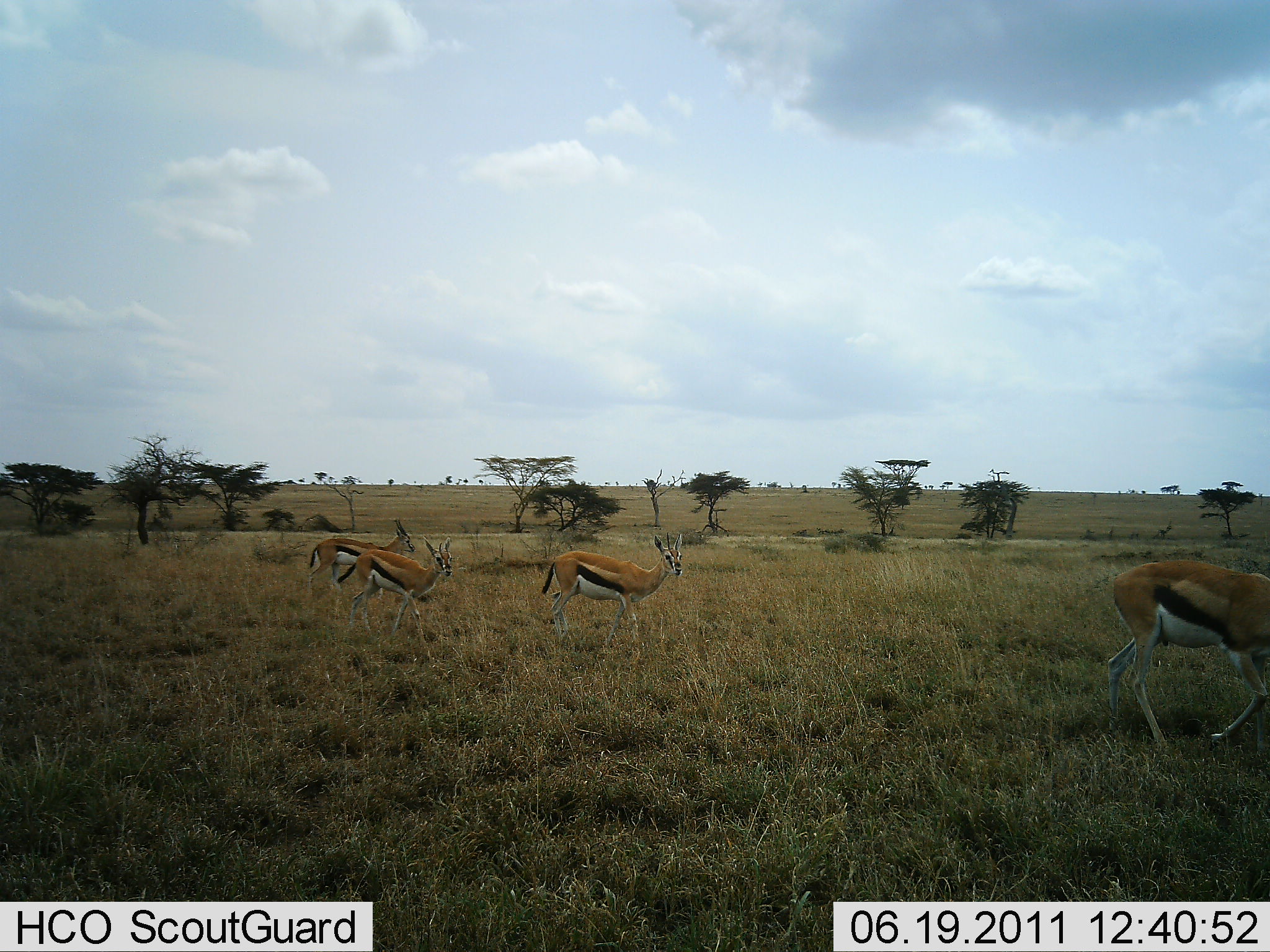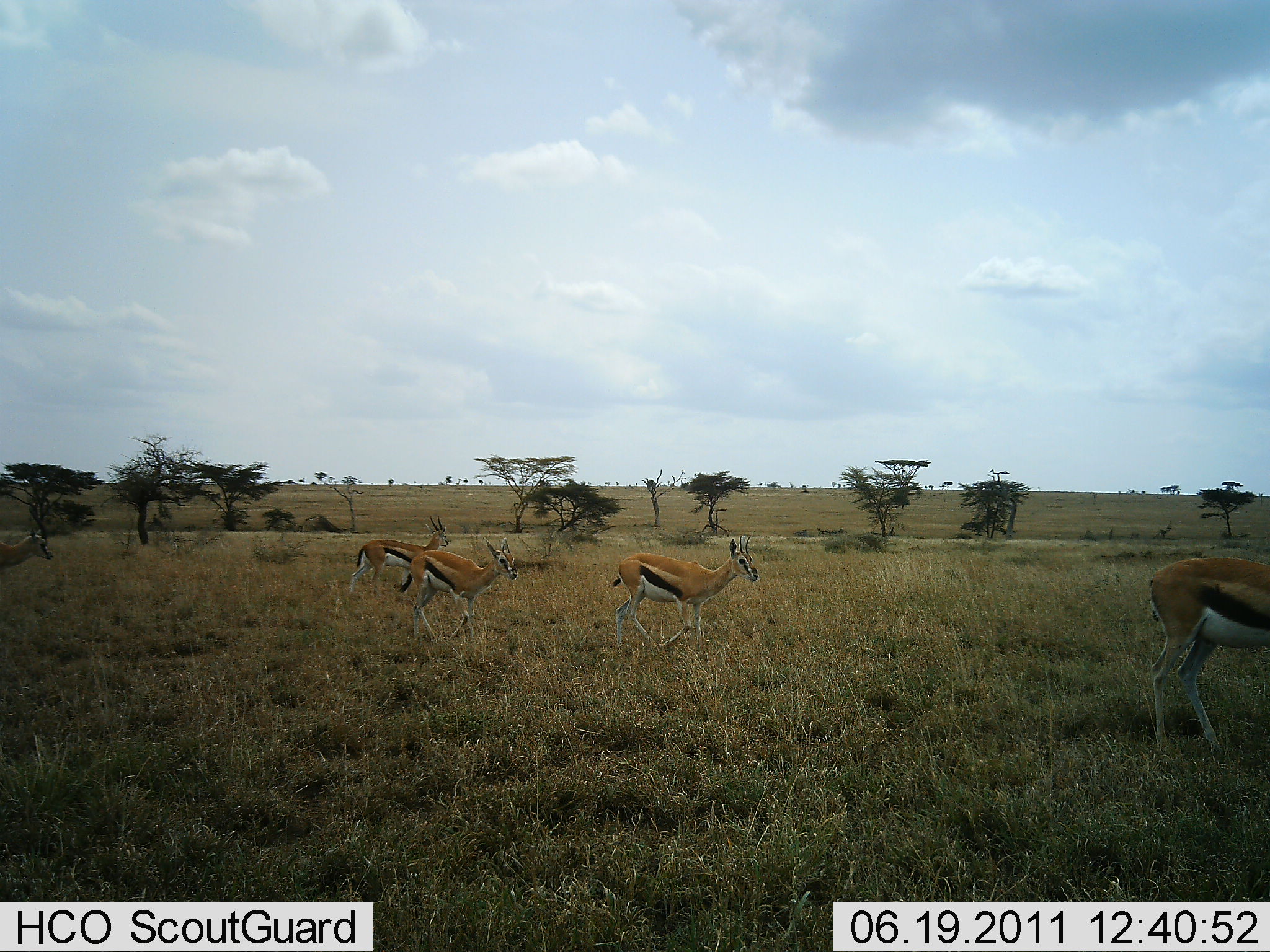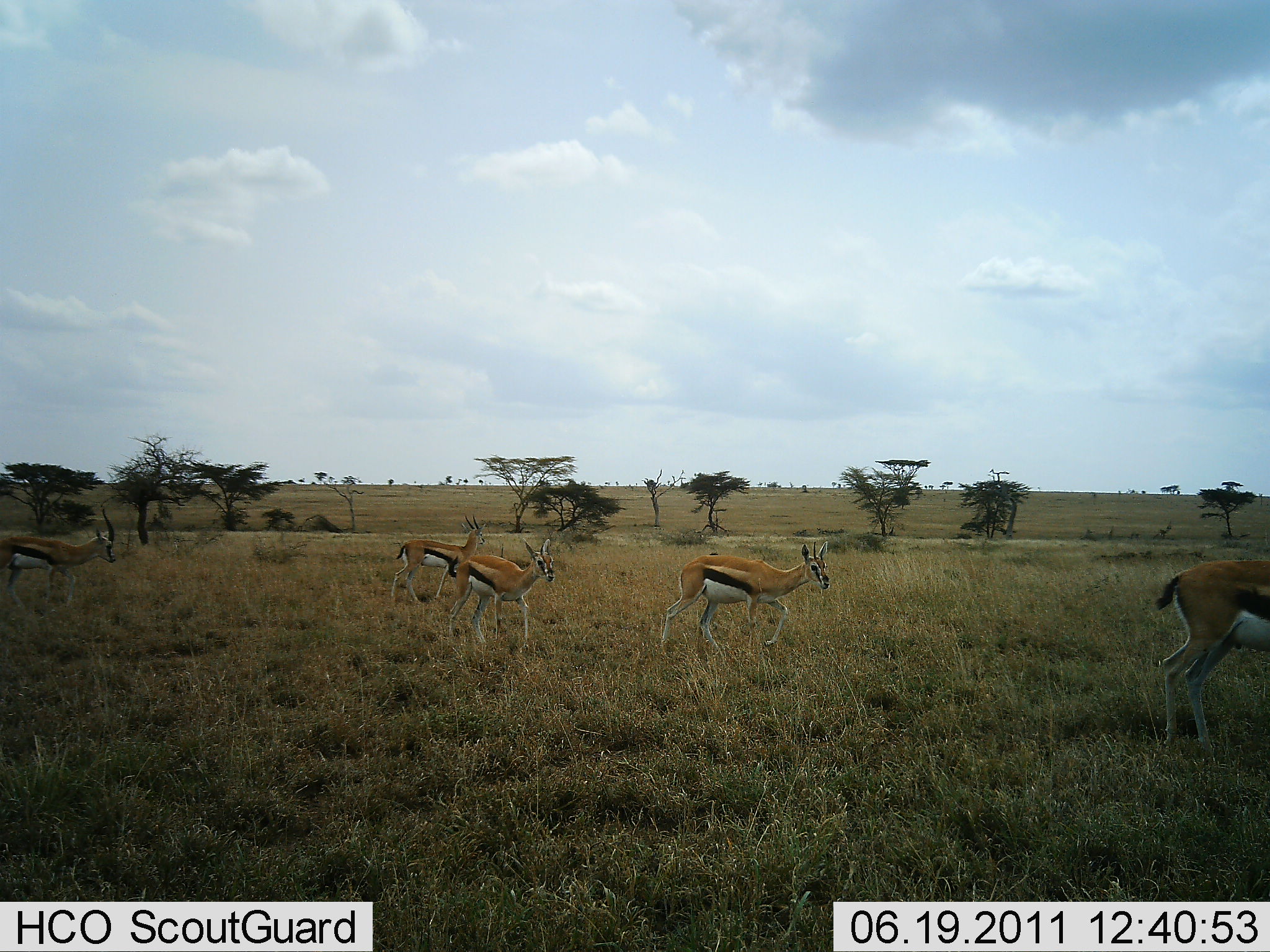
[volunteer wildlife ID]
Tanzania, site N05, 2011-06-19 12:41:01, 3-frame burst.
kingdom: Animalia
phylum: Chordata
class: Mammalia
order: Artiodactyla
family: Bovidae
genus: Eudorcas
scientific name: Eudorcas thomsonii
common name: thomson's gazelle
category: gazellethomsons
Gazellethomsons (thomson's gazelle) (Eudorcas thomsonii), count 5. Behavior (volunteer vote fractions): standing 9%, resting 0%, moving 100%, interacting 0%. Young present (vote fraction): 9%. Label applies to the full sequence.